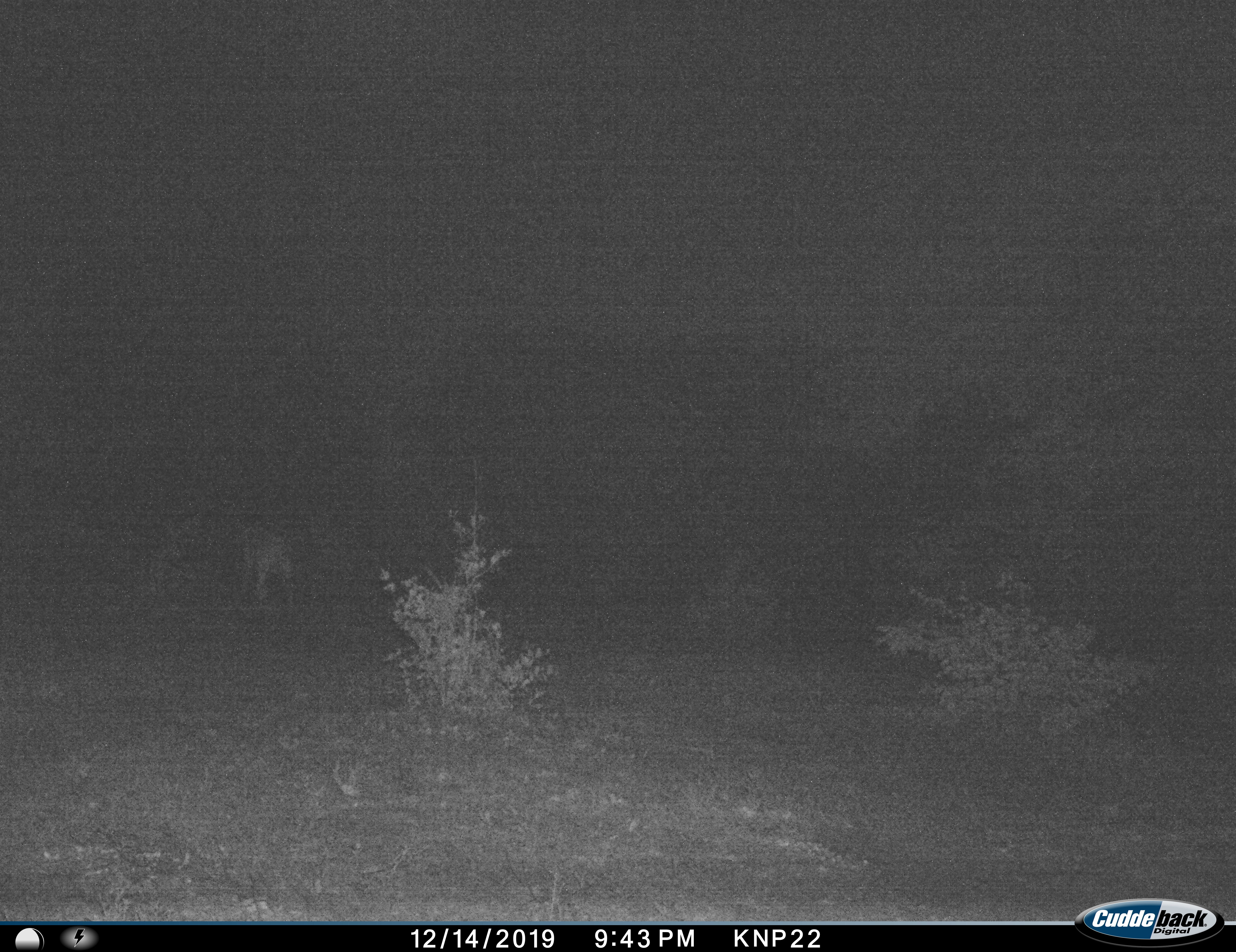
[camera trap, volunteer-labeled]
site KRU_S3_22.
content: unidentified animal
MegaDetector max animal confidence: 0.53